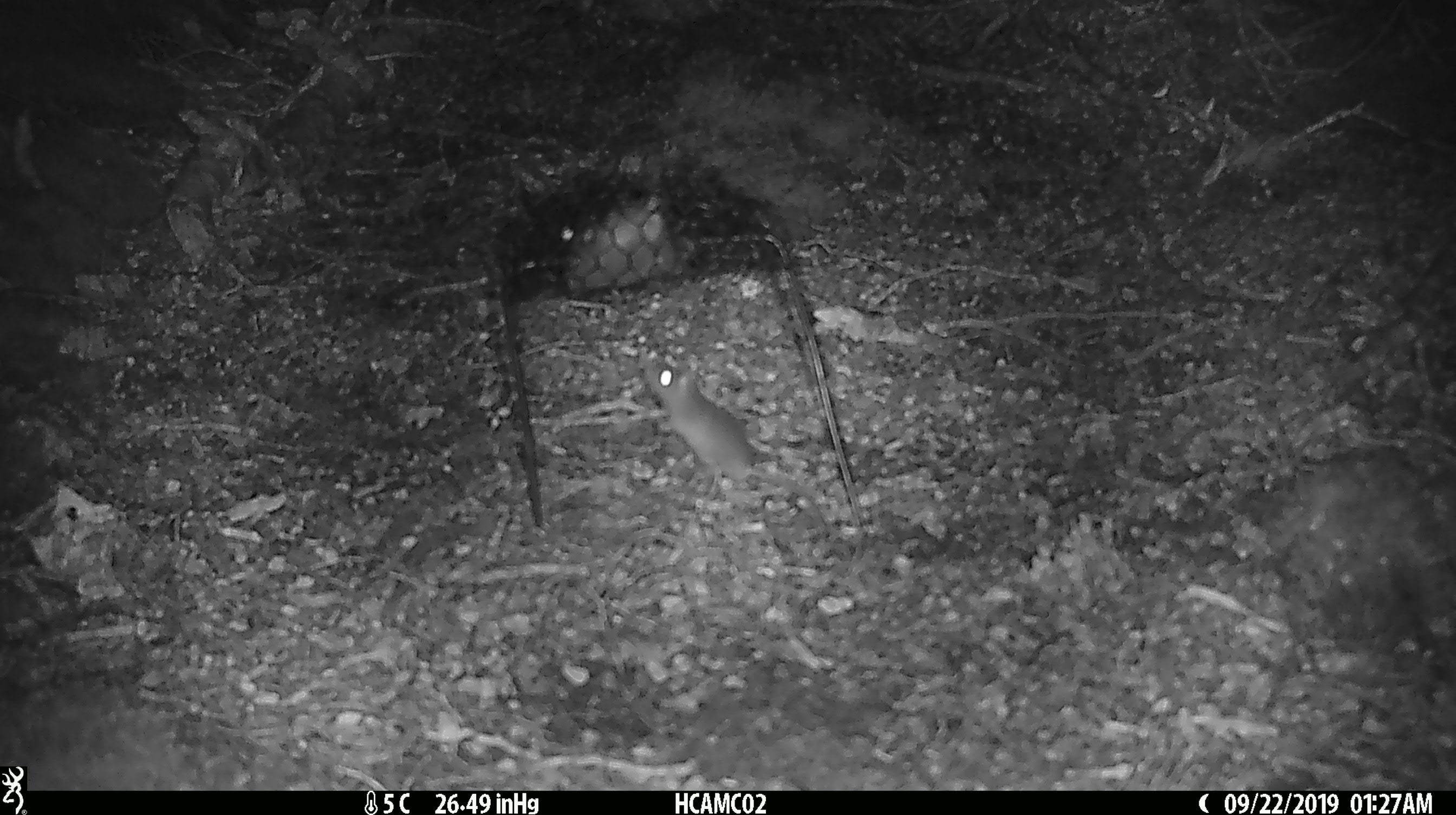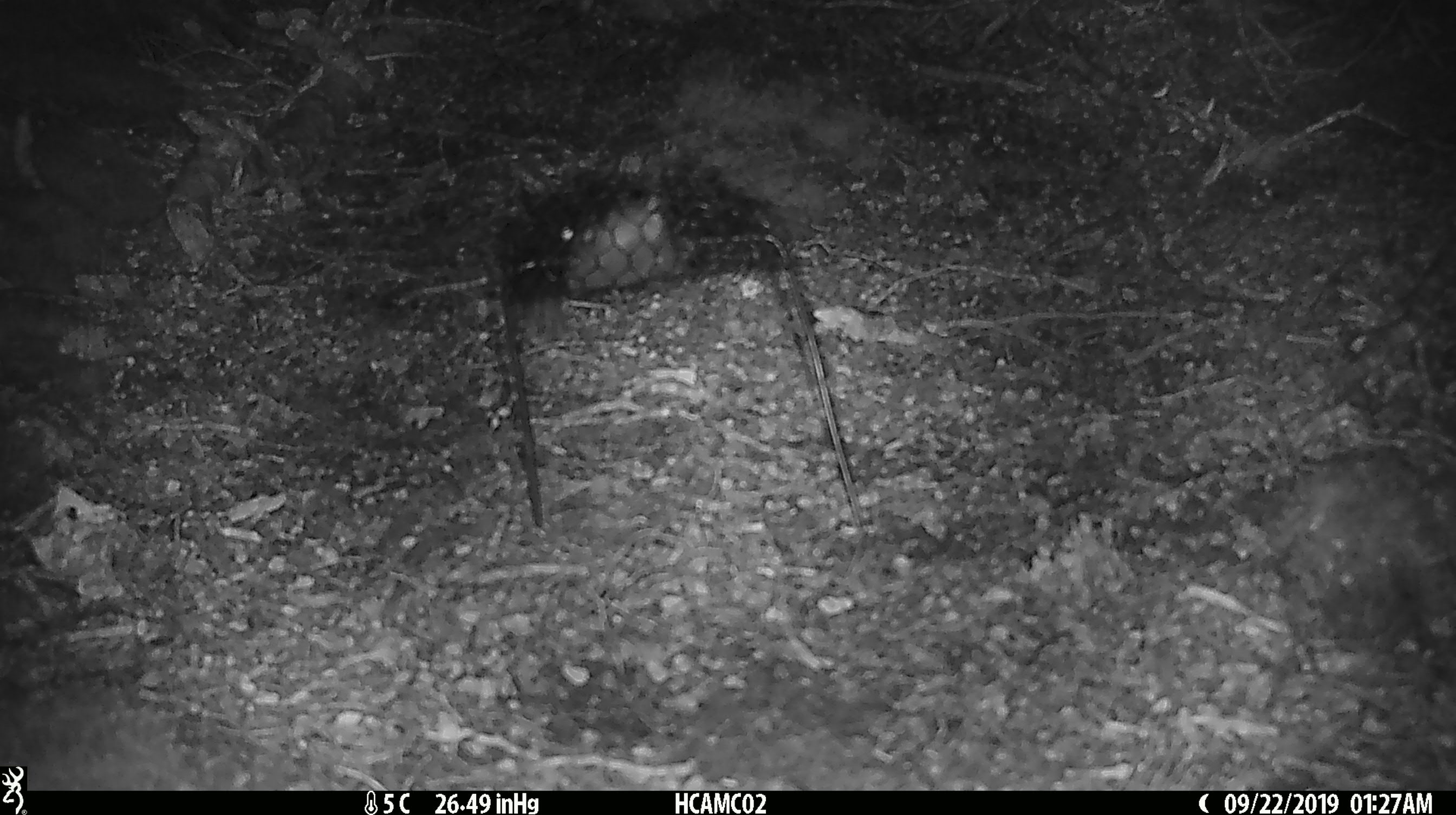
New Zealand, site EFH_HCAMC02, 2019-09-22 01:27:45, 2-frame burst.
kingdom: Animalia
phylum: Chordata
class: Mammalia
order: Rodentia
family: Muridae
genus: Mus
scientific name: Mus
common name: mouse